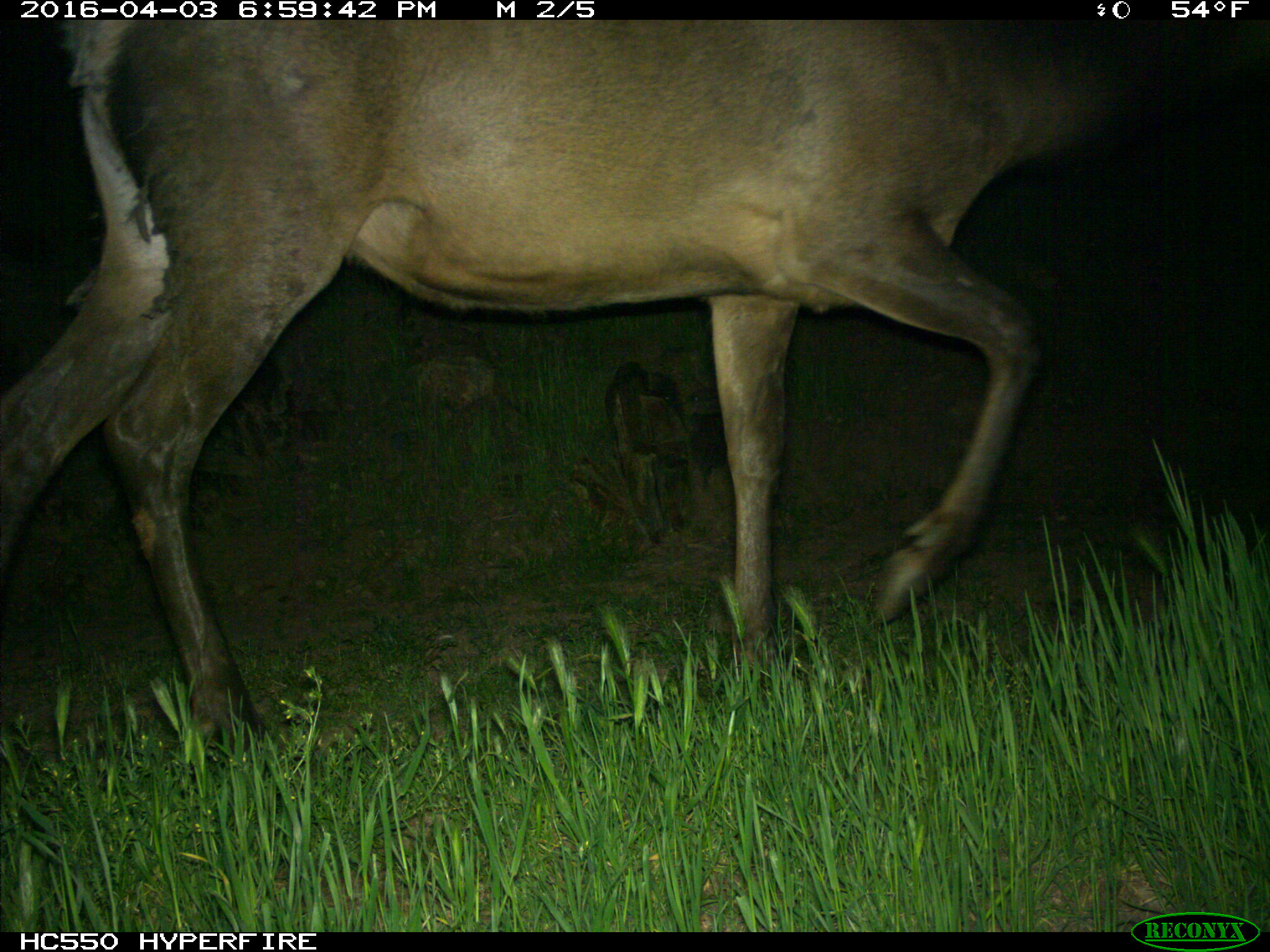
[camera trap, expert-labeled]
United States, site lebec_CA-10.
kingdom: Animalia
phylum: Chordata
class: Mammalia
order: Artiodactyla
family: Cervidae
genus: Cervus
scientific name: Cervus canadensis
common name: elk